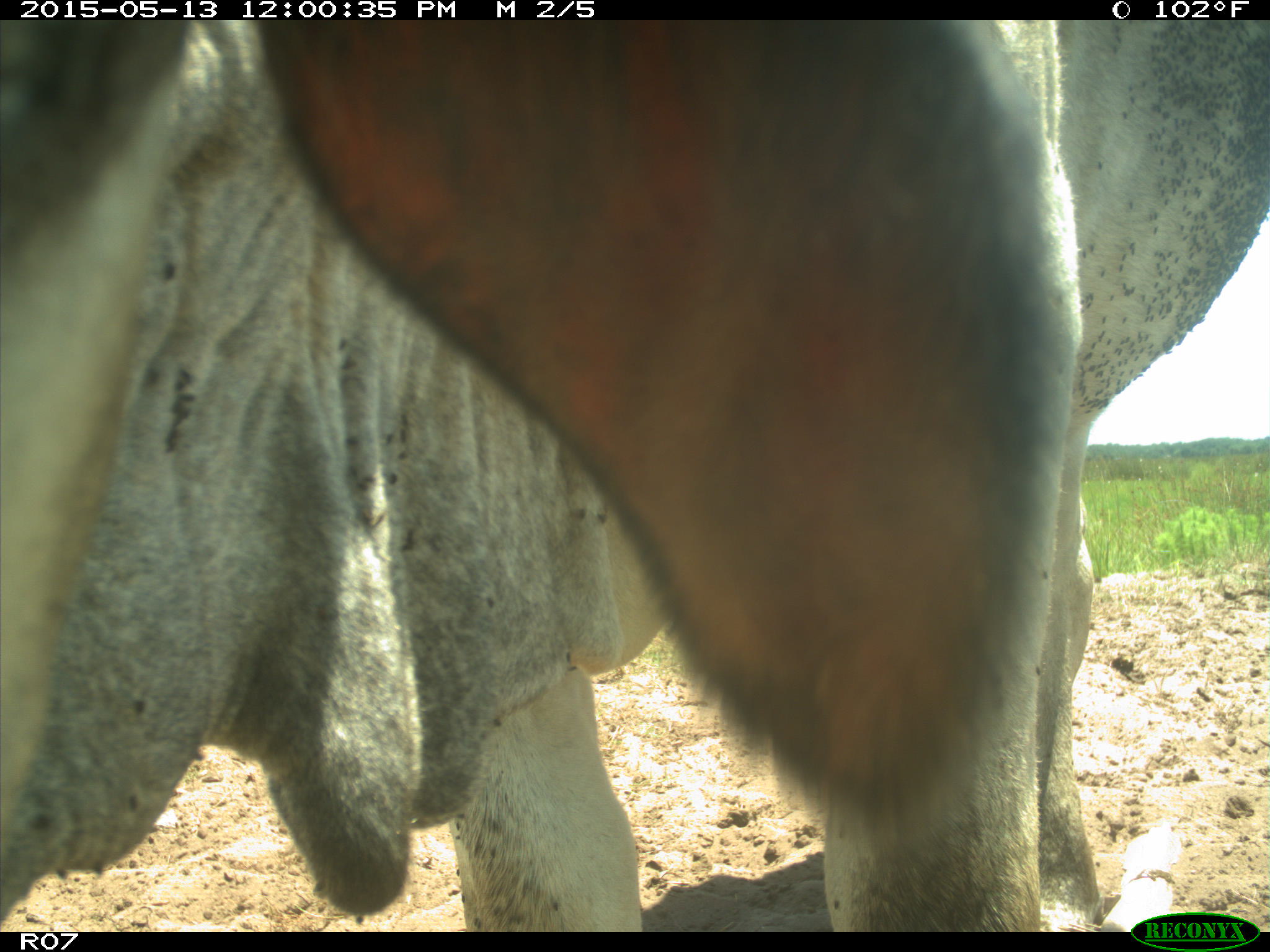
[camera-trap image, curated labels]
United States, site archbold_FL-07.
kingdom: Animalia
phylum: Chordata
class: Mammalia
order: Artiodactyla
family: Bovidae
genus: Bos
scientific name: Bos taurus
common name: domestic cow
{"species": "Bos taurus (domestic cow)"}